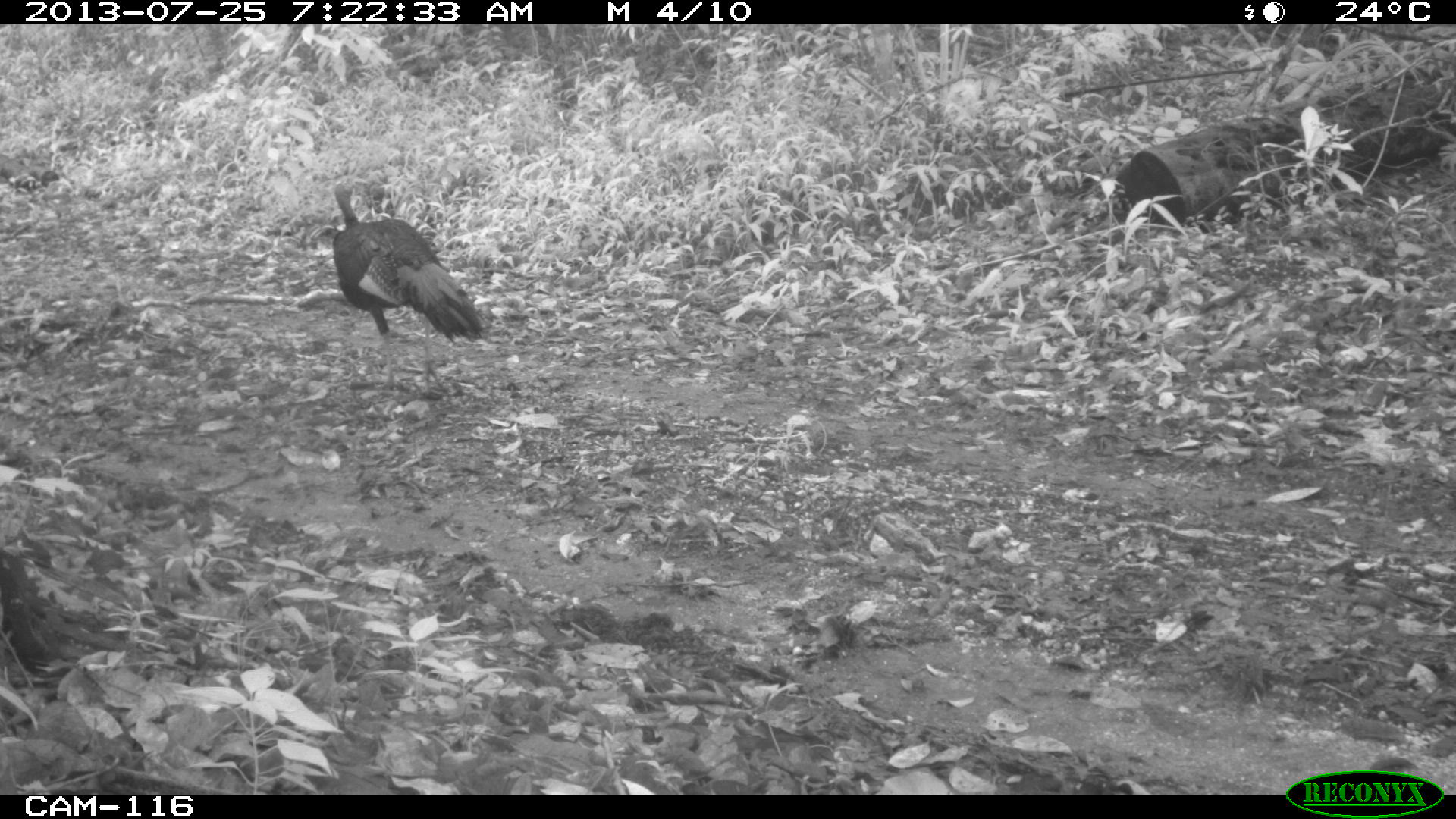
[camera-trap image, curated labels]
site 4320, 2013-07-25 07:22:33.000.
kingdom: Animalia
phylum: Chordata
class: Aves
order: Galliformes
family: Phasianidae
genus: Meleagris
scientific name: Meleagris ocellata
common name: ocellated turkey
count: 1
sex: male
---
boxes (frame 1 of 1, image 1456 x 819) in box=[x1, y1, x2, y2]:
meleagris ocellata: box=[328, 175, 491, 401]